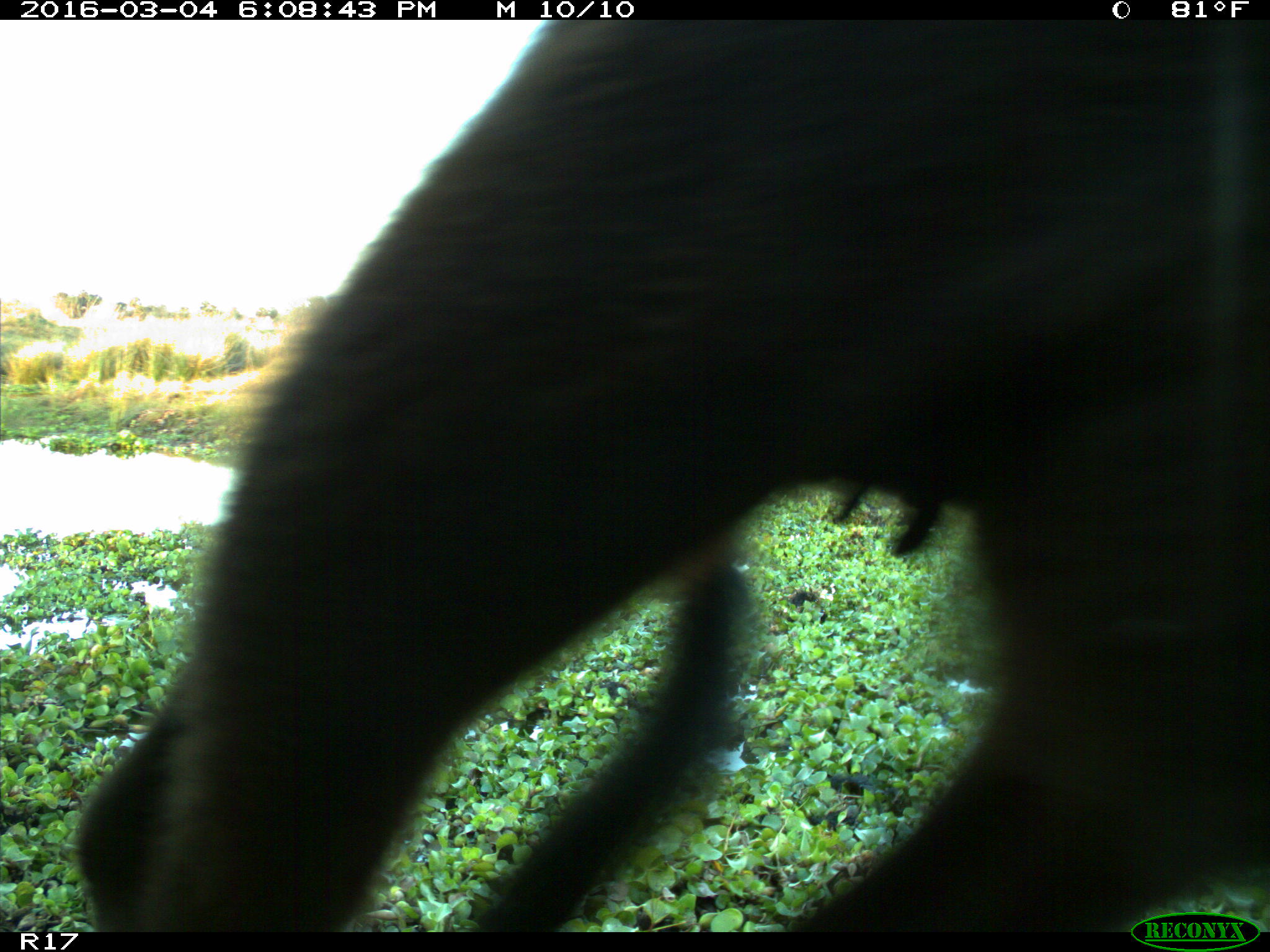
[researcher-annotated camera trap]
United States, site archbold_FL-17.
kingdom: Animalia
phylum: Chordata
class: Mammalia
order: Artiodactyla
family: Bovidae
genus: Bos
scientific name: Bos taurus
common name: domestic cow